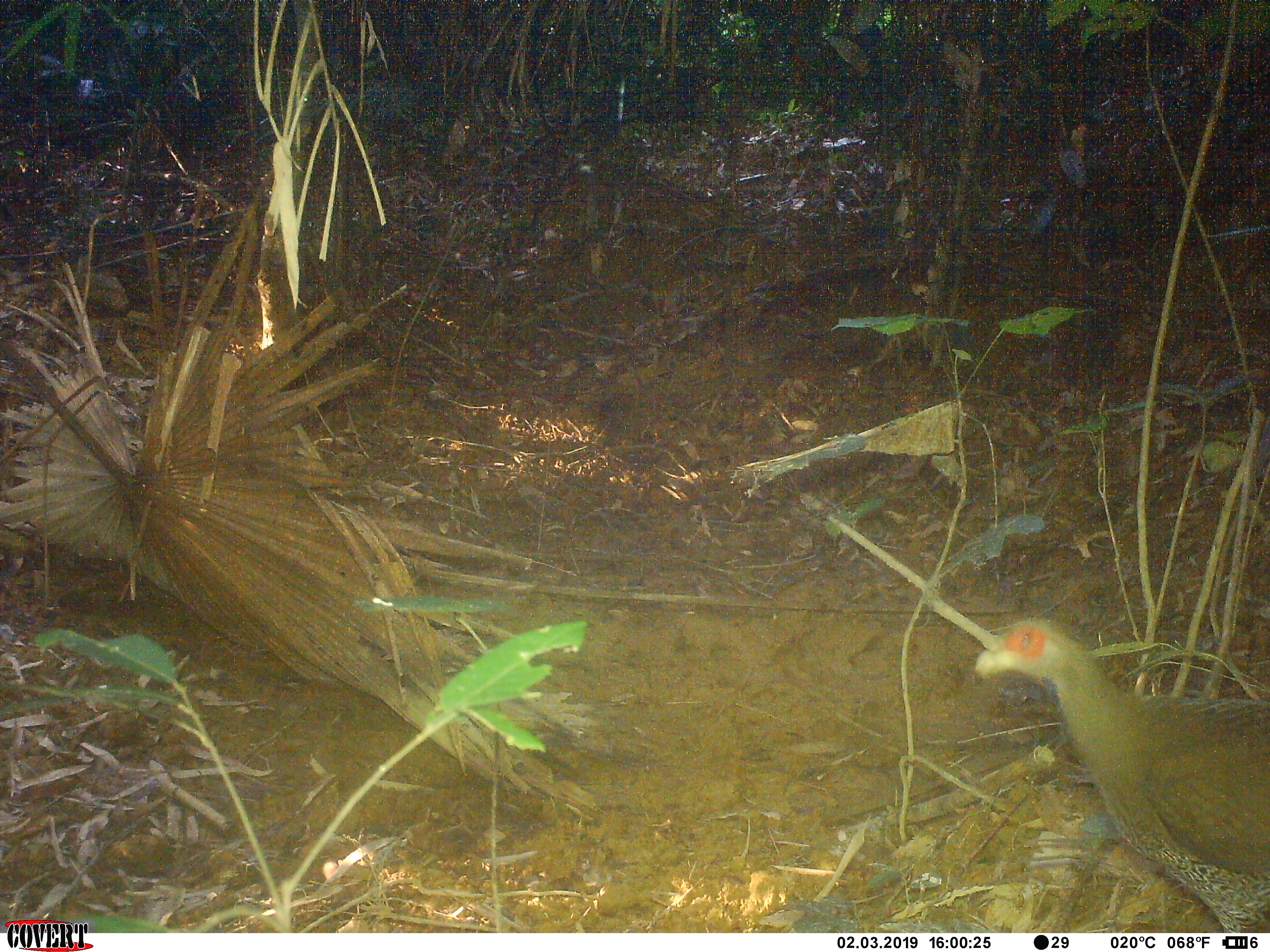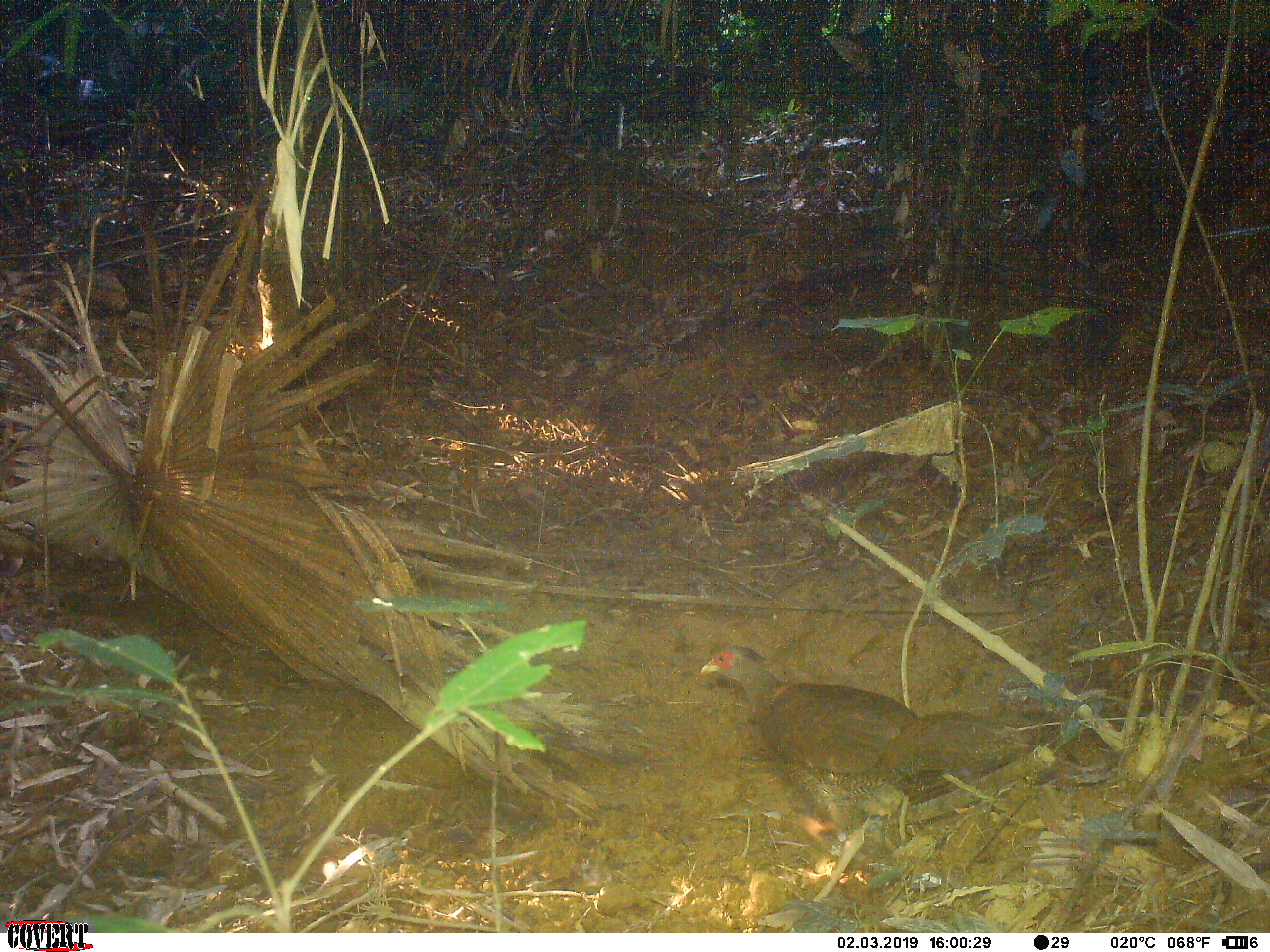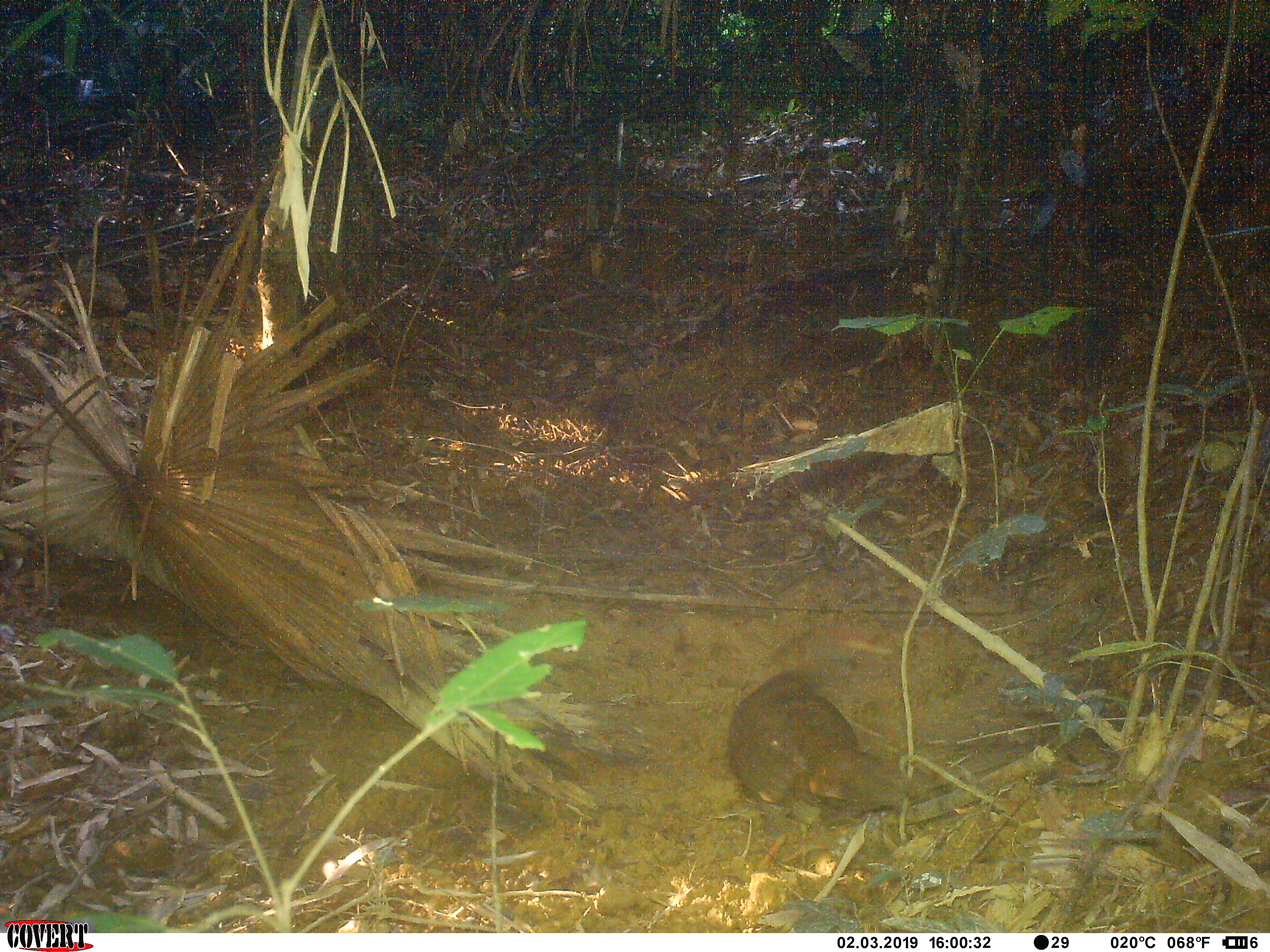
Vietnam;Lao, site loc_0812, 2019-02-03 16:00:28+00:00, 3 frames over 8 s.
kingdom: Animalia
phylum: Chordata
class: Aves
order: Galliformes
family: Phasianidae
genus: Lophura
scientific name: Lophura nycthemera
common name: silver pheasant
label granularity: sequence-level